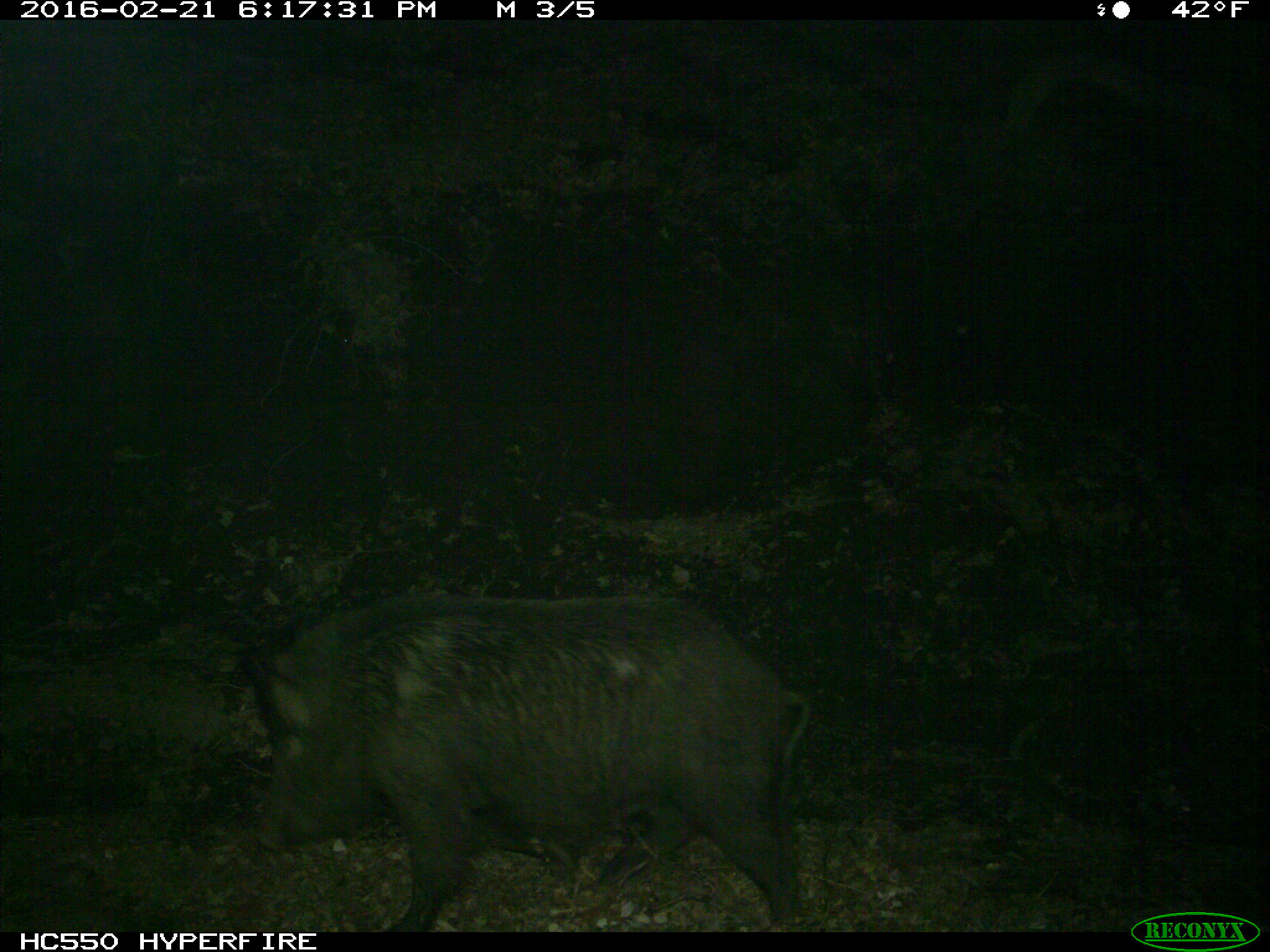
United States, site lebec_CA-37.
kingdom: Animalia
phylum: Chordata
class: Mammalia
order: Artiodactyla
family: Suidae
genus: Sus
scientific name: Sus scrofa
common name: wild boar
Sus scrofa (wild boar).